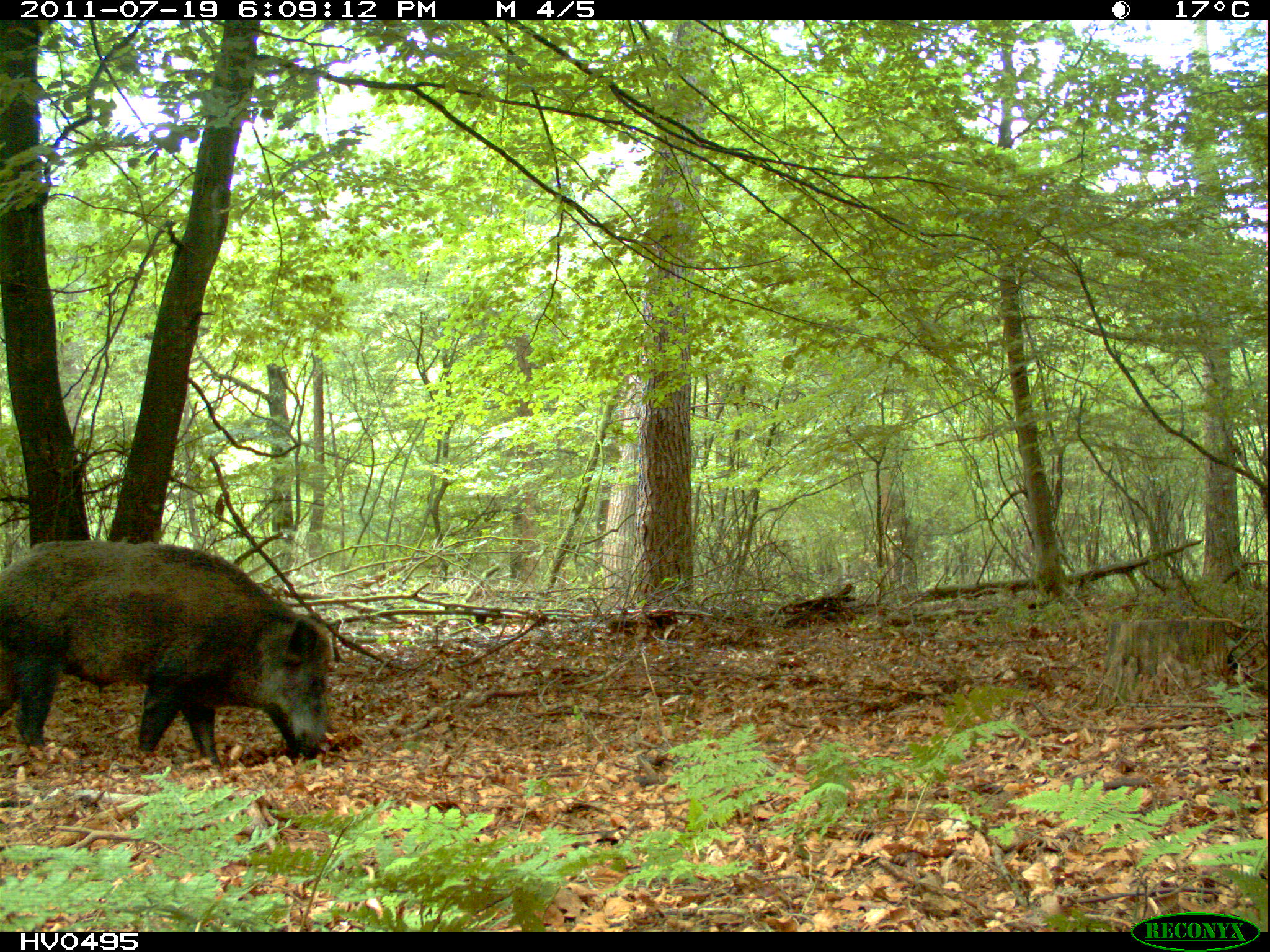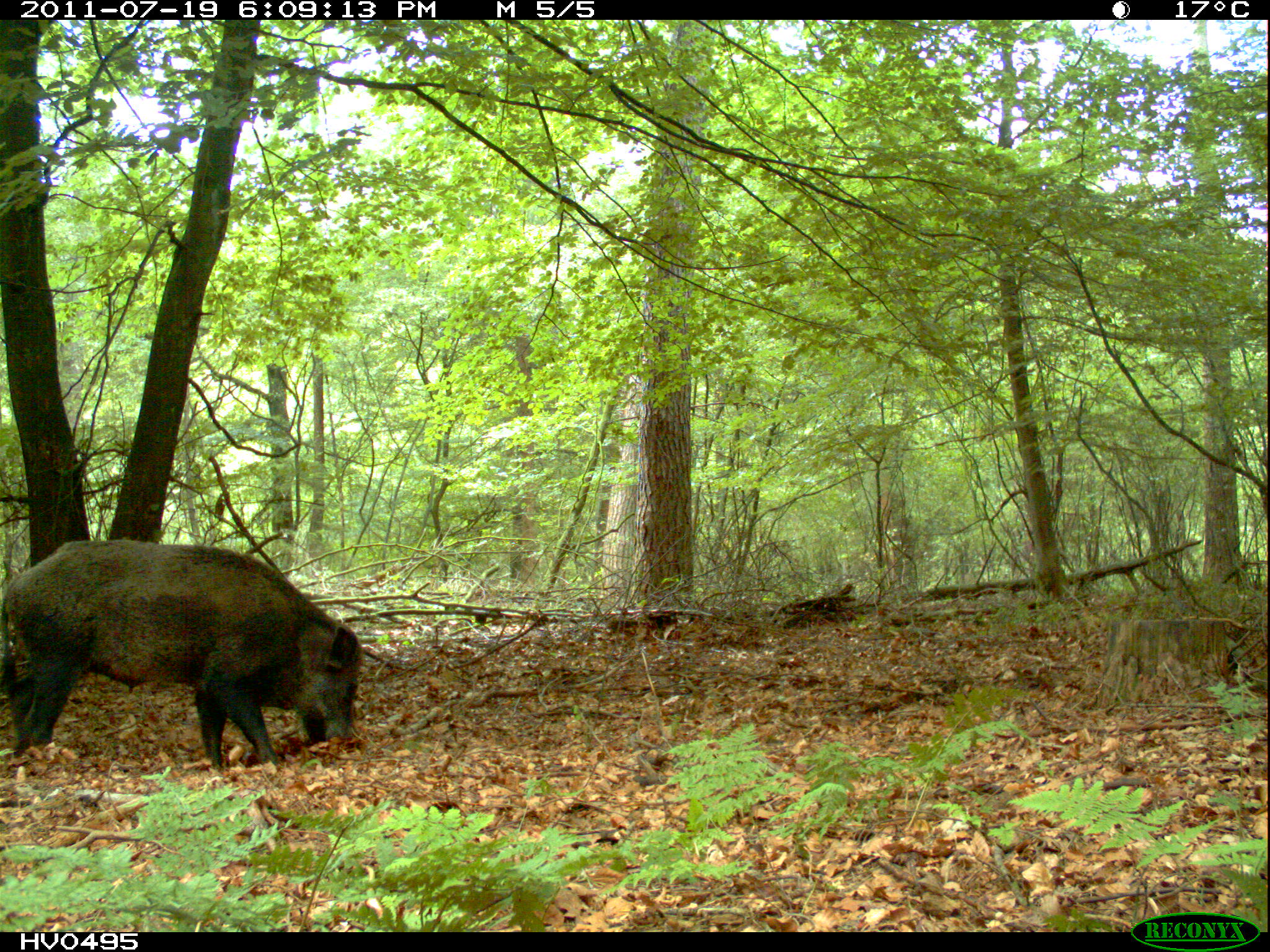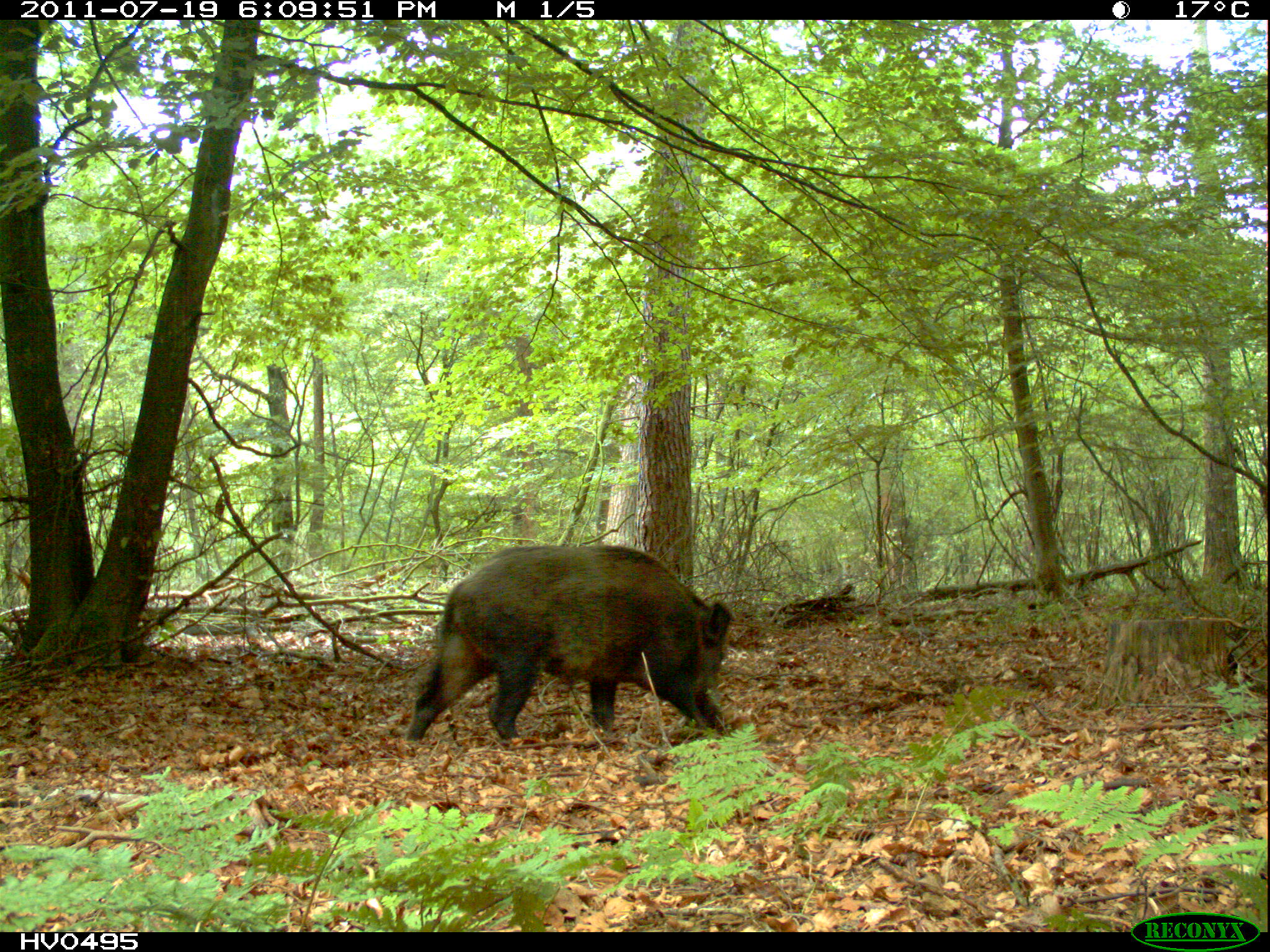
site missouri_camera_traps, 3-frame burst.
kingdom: Animalia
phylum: Chordata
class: Mammalia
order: Artiodactyla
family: Suidae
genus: Sus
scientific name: Sus scrofa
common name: wild boar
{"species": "wild boar (Sus scrofa)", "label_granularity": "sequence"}